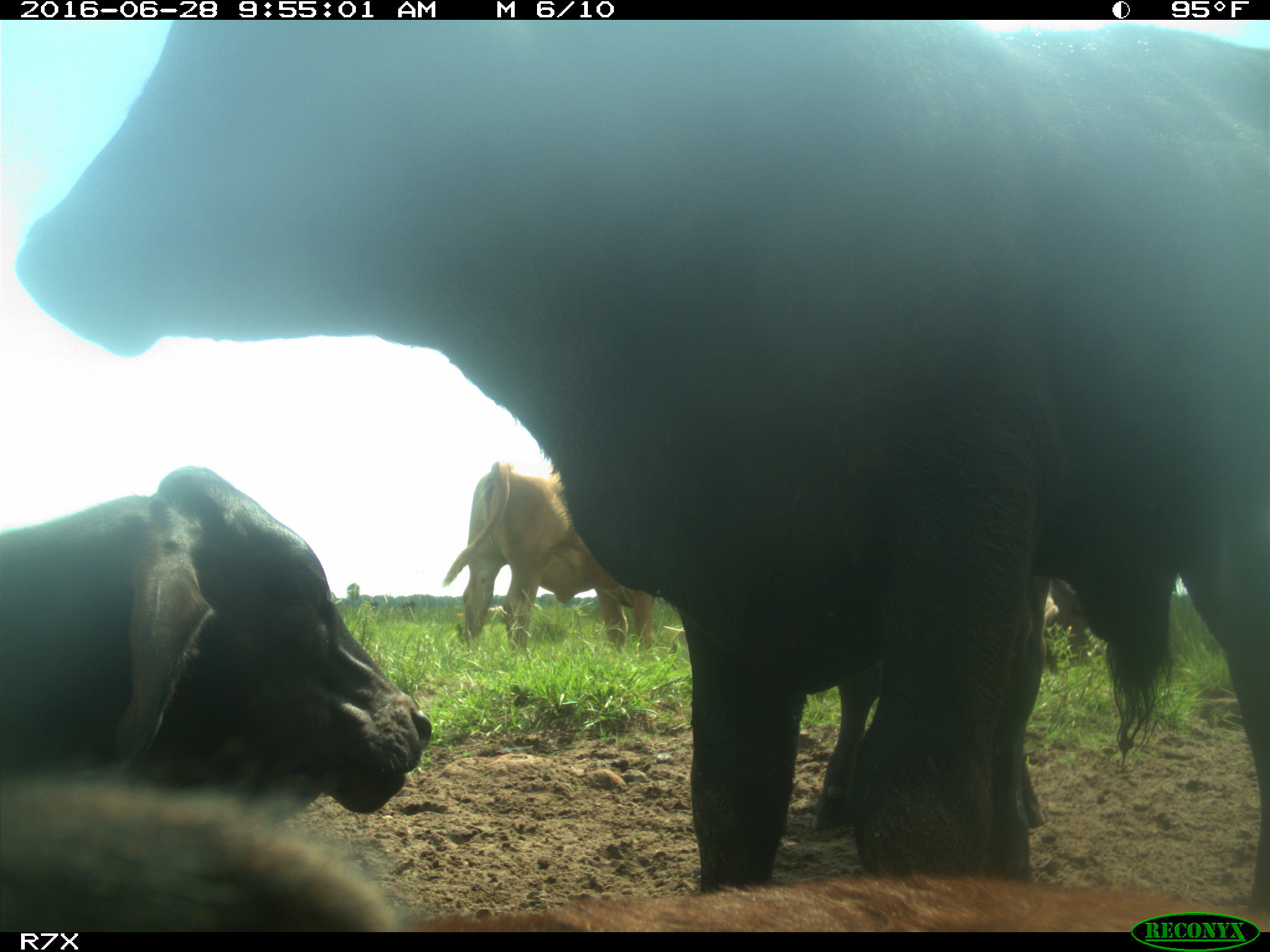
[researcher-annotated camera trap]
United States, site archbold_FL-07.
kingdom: Animalia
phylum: Chordata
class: Mammalia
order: Artiodactyla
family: Bovidae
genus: Bos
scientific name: Bos taurus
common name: domestic cow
Bos taurus (domestic cow).